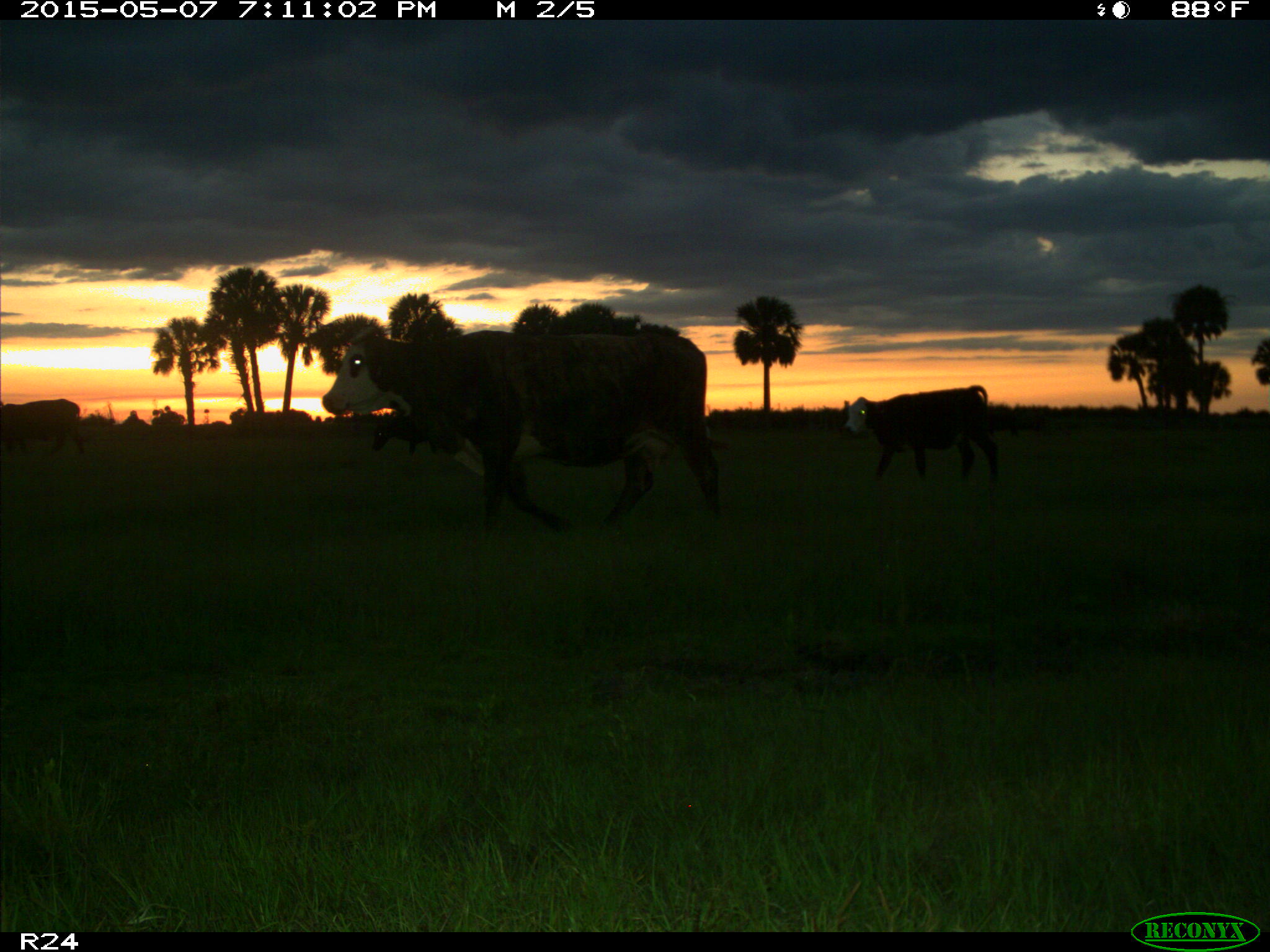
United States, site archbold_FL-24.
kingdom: Animalia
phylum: Chordata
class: Mammalia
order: Artiodactyla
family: Bovidae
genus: Bos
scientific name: Bos taurus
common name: domestic cow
Bos taurus (domestic cow).